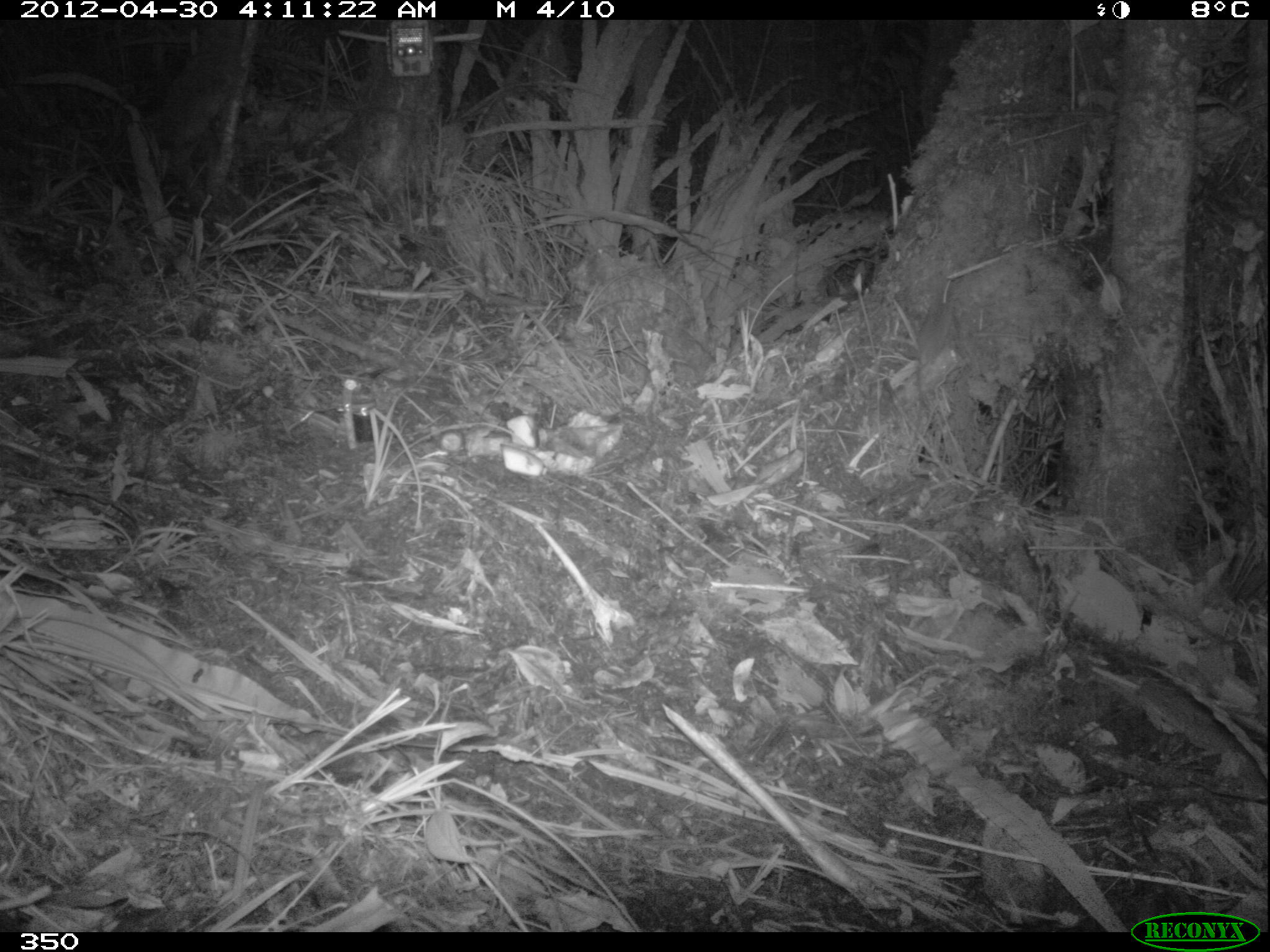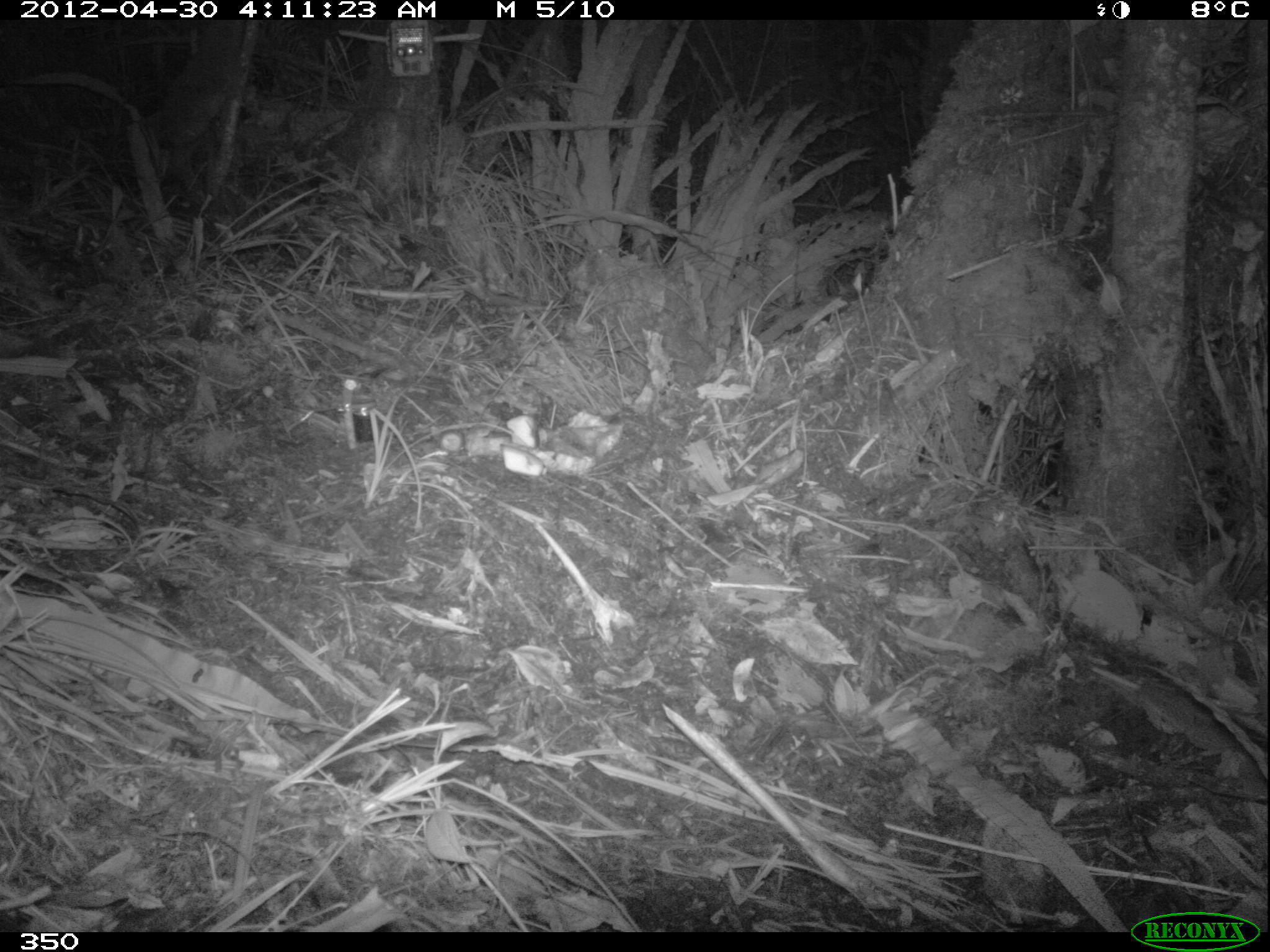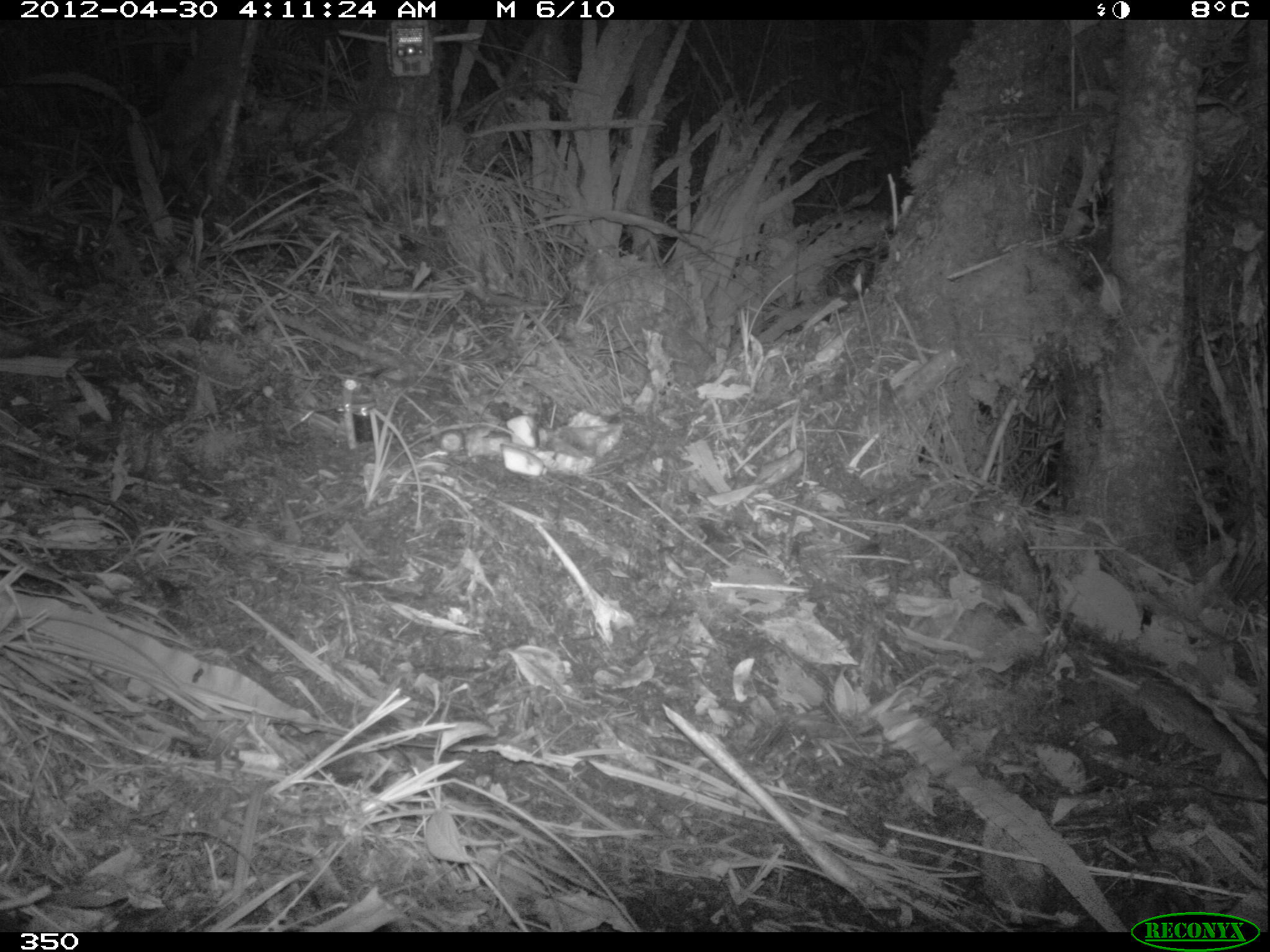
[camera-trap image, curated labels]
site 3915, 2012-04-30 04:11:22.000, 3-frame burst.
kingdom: Animalia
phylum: Chordata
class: Mammalia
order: Rodentia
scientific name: Rodentia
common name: rodents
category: unknown rodent